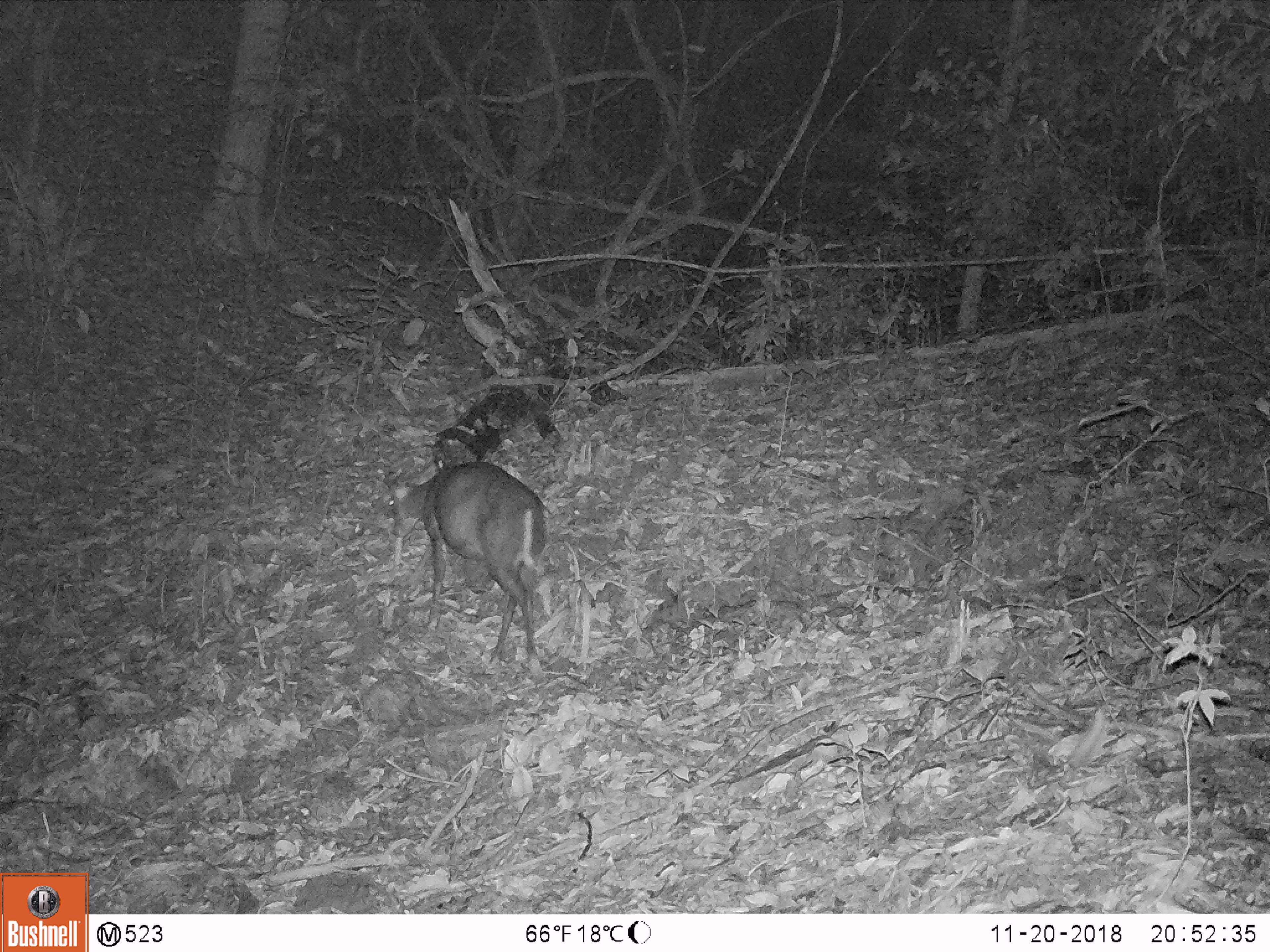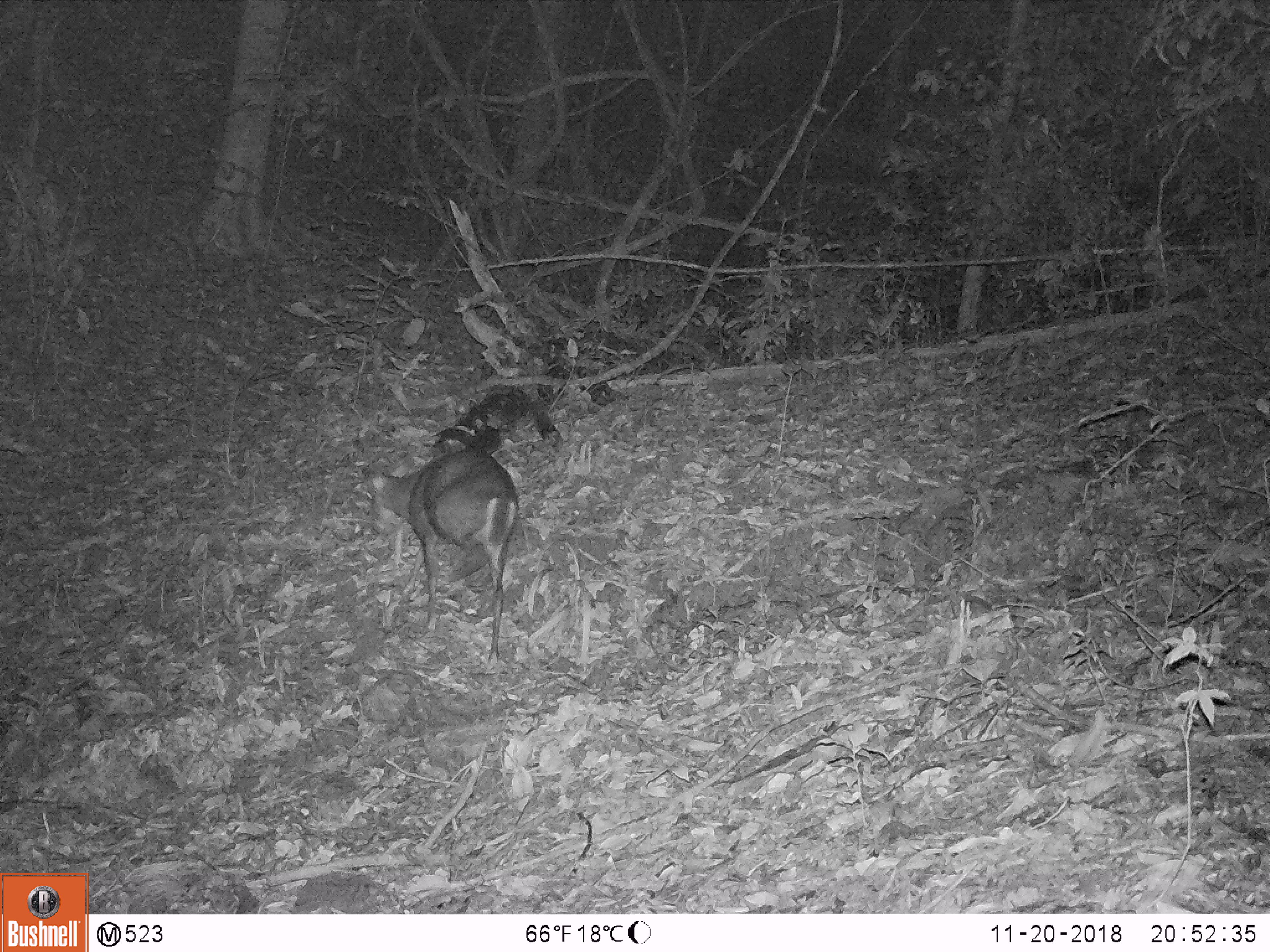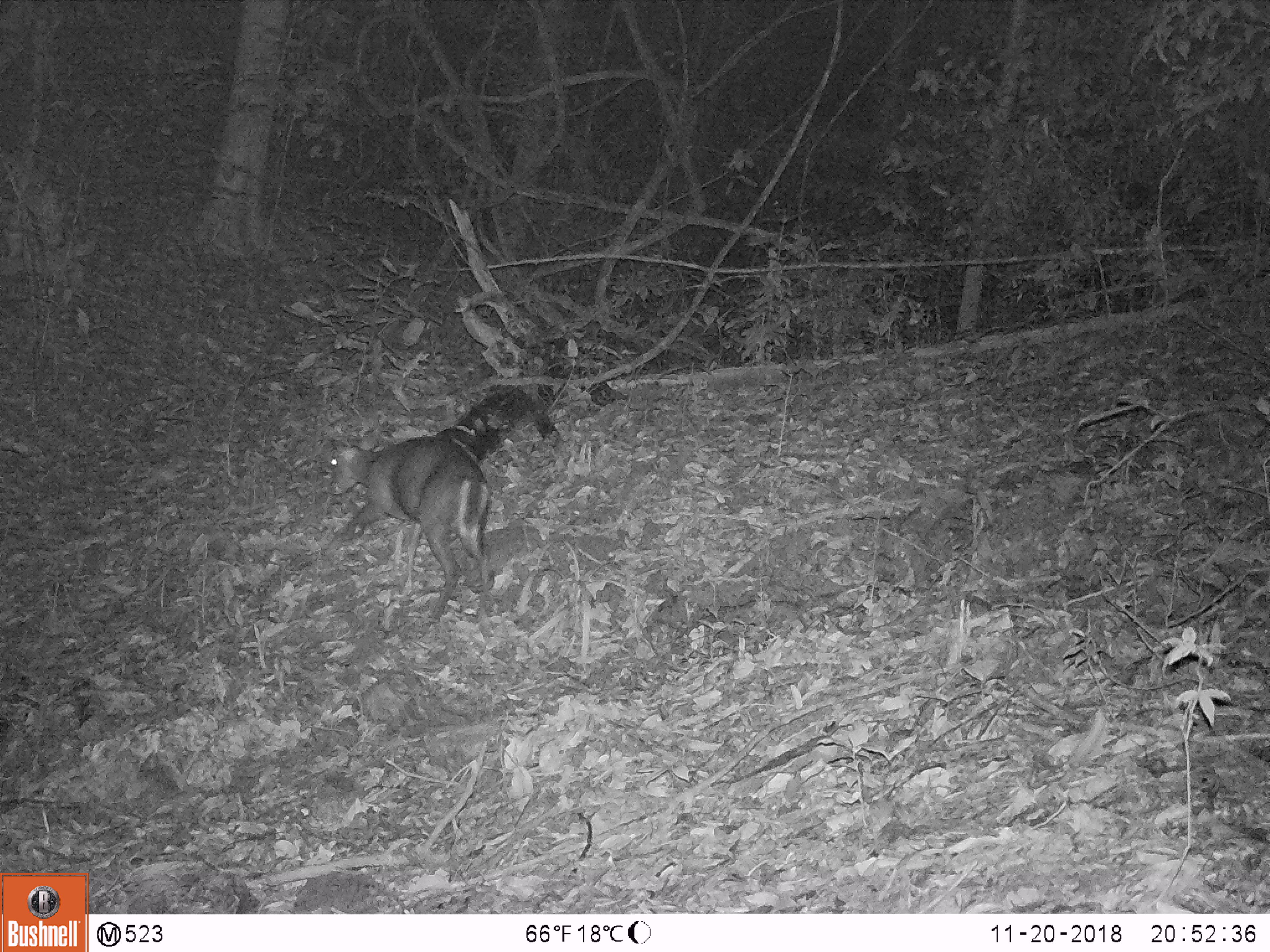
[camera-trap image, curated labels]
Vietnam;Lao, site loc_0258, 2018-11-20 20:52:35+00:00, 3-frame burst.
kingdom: Animalia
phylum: Chordata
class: Mammalia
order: Artiodactyla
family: Cervidae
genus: Muntiacus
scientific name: Muntiacus rooseveltorum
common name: roosevelt's muntjac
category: roosevelts muntjac group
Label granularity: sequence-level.